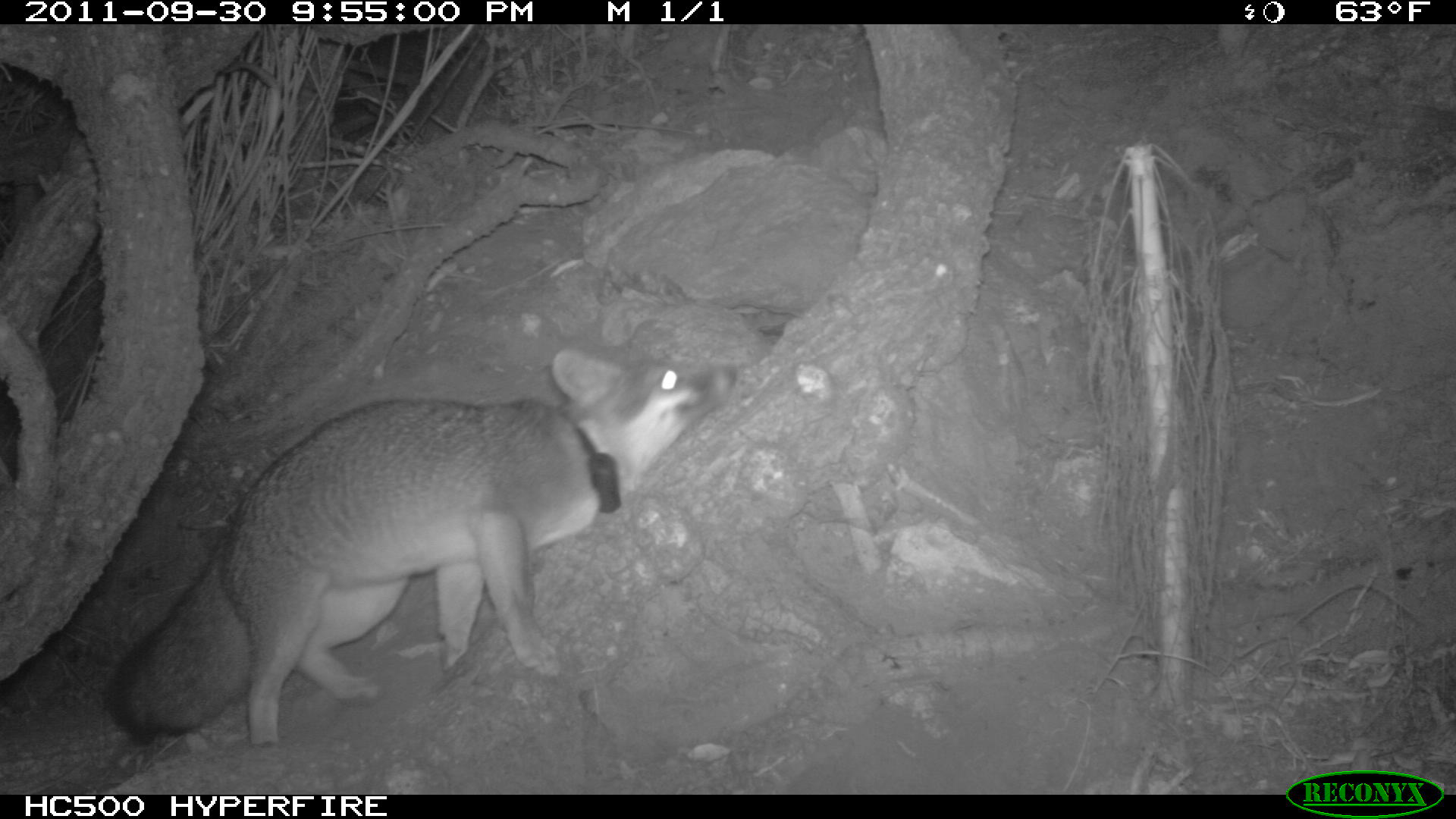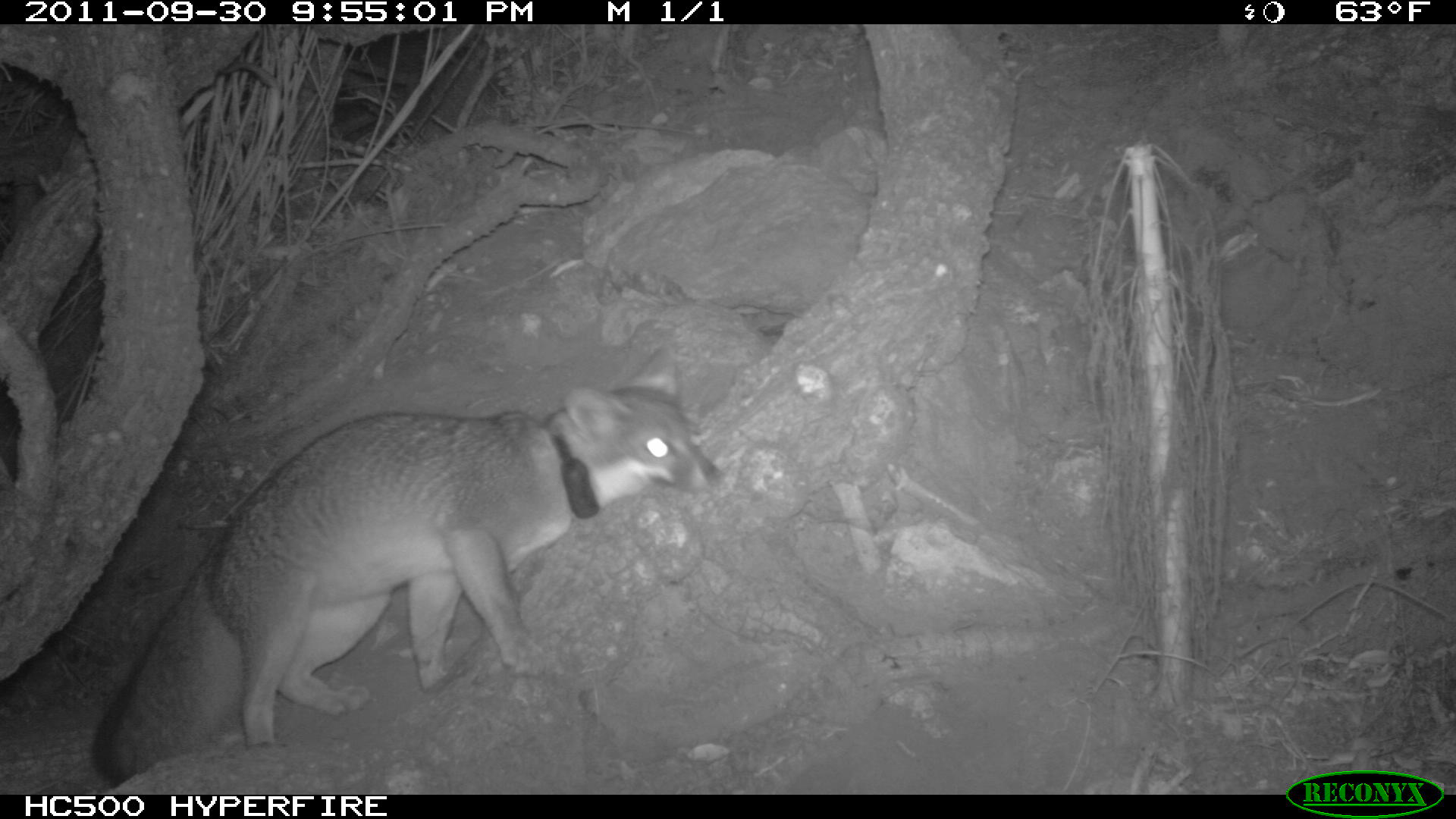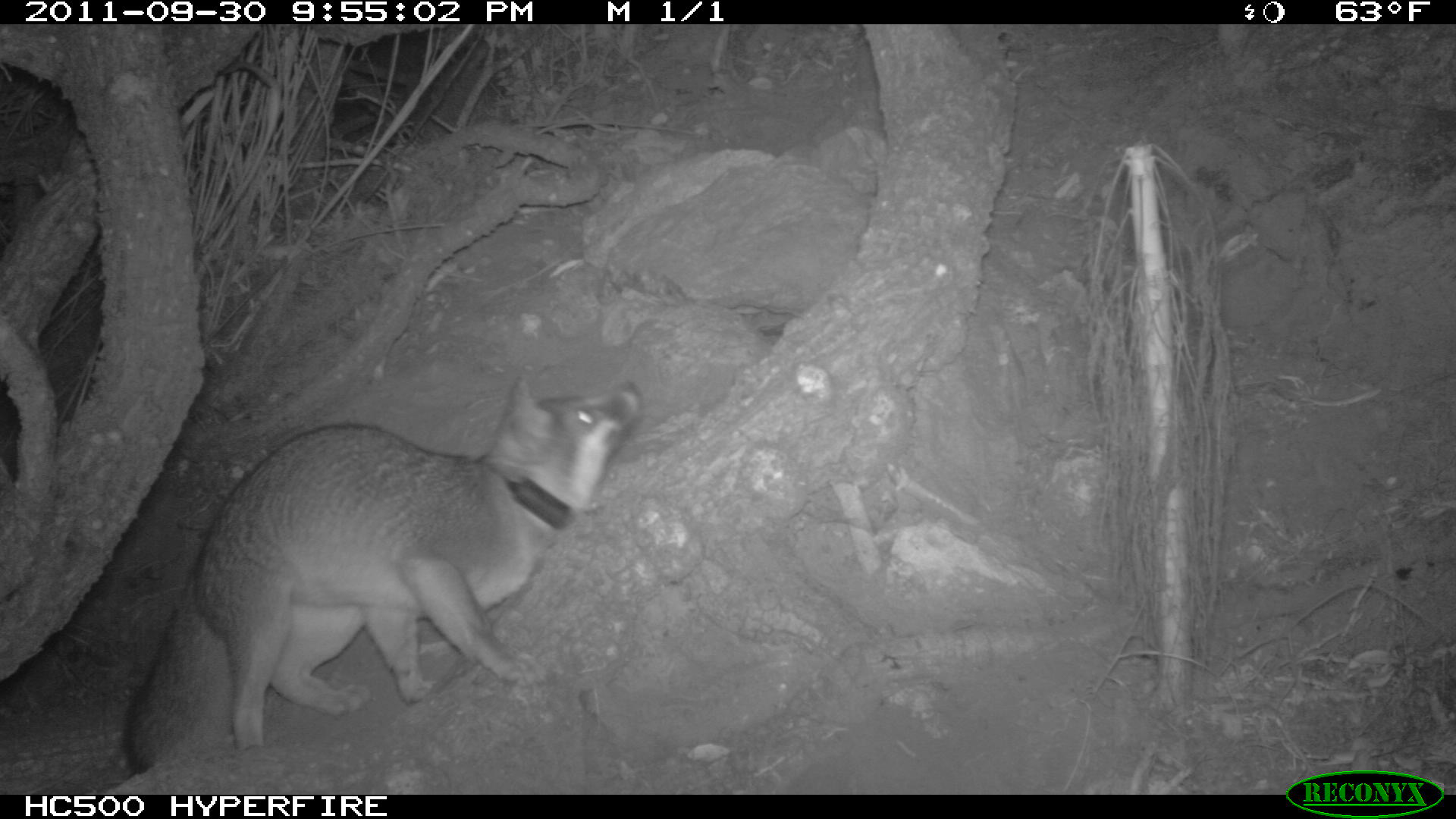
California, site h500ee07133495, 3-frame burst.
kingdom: Animalia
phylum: Chordata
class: Mammalia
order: Carnivora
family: Canidae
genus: Urocyon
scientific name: Urocyon littoralis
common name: island fox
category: fox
Fox (island fox) (Urocyon littoralis).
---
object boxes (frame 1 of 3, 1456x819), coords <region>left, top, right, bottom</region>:
fox: <region>102, 346, 738, 751</region>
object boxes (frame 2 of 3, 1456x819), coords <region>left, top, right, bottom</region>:
fox: <region>90, 341, 725, 787</region>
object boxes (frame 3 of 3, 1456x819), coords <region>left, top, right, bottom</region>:
fox: <region>122, 376, 642, 774</region>